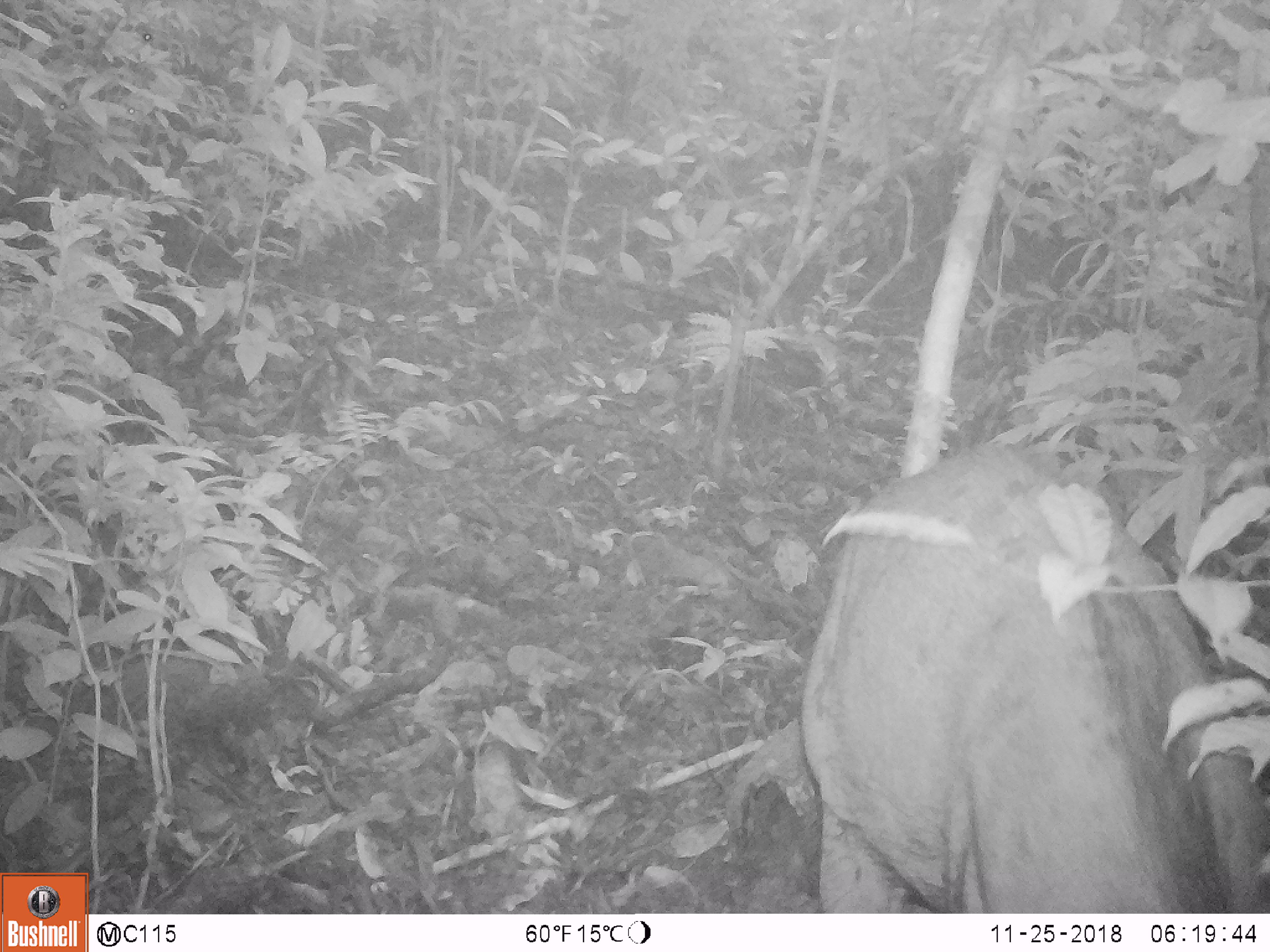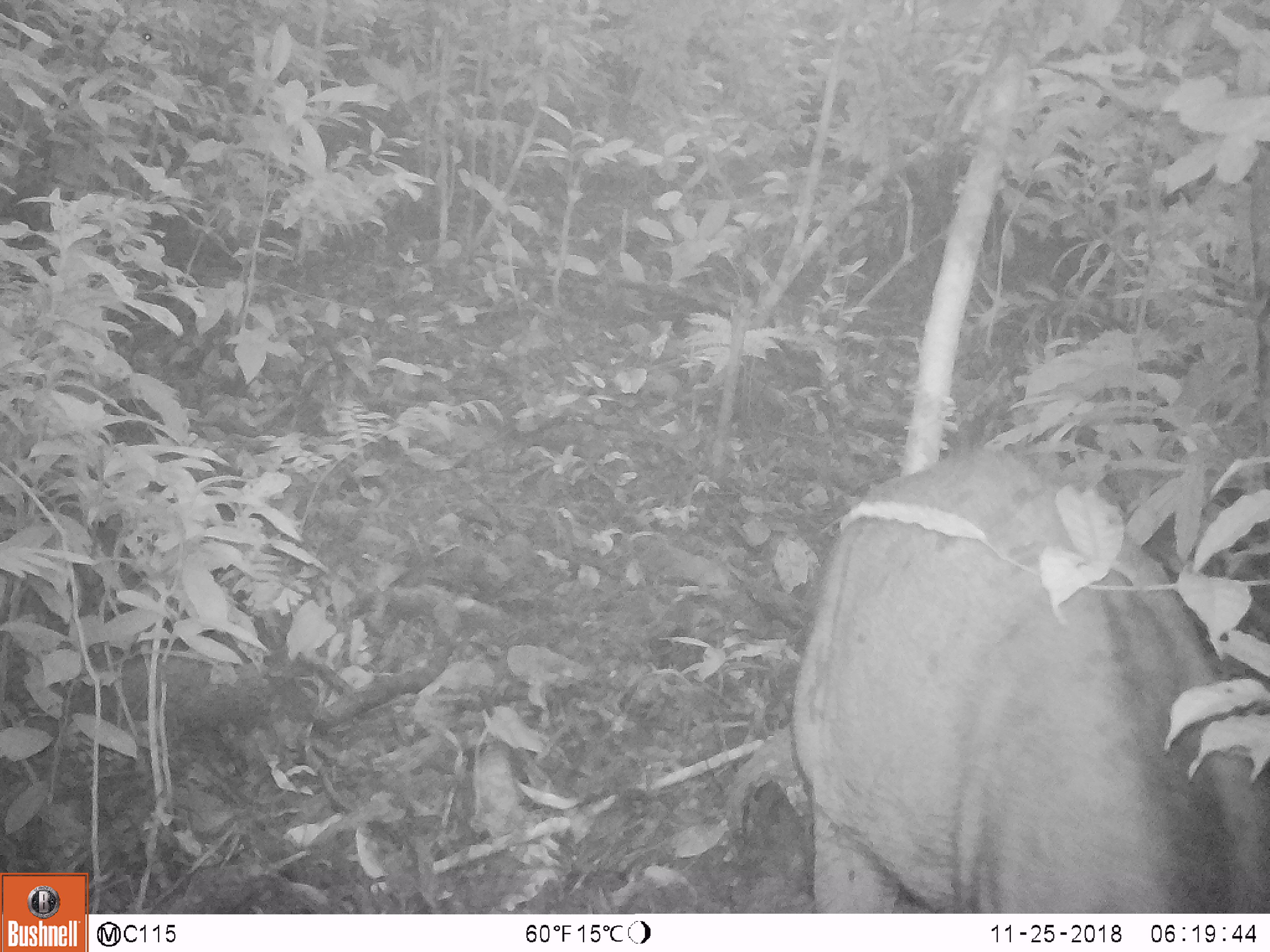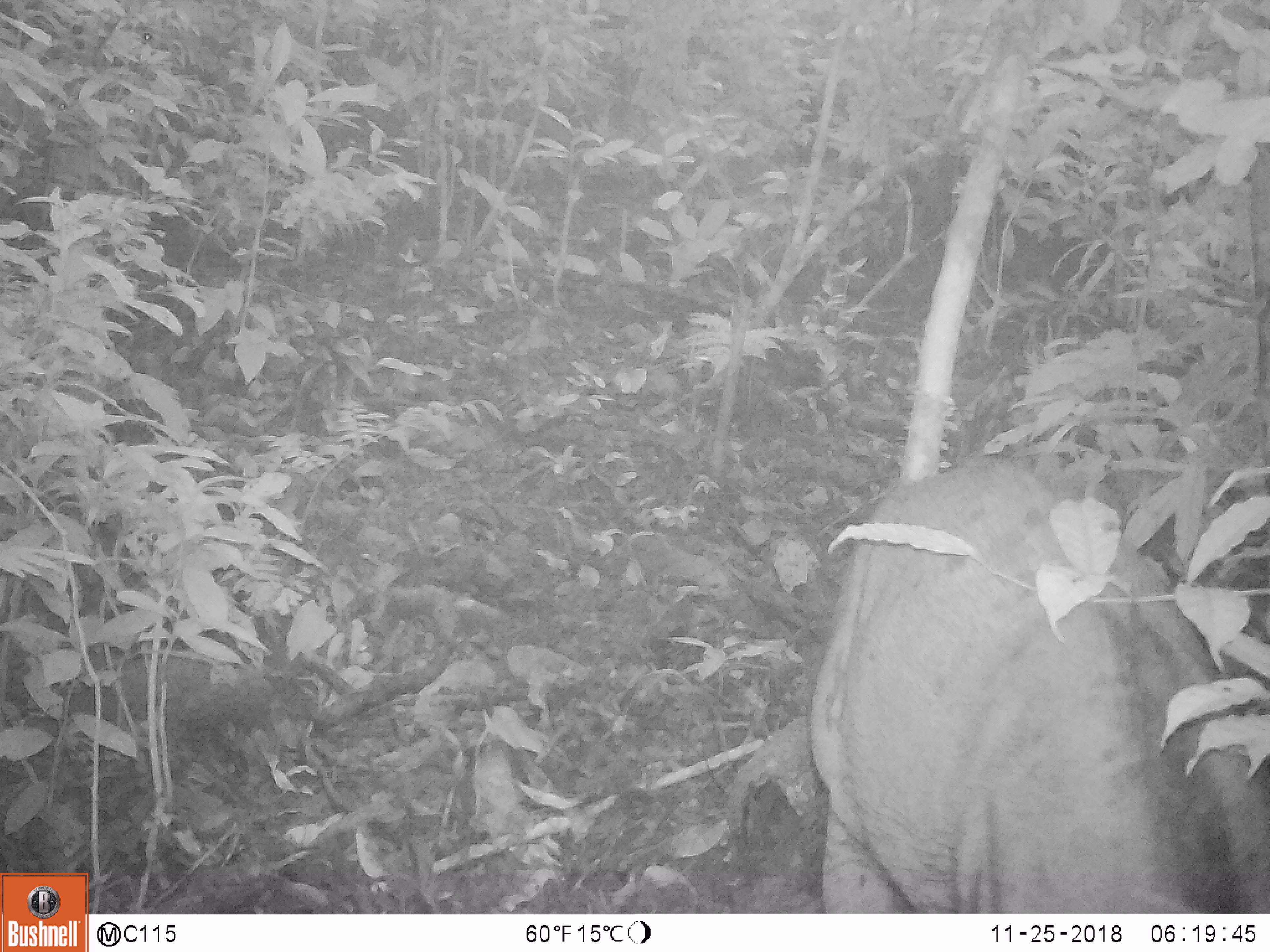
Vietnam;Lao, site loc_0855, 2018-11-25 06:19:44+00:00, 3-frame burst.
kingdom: Animalia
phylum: Chordata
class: Mammalia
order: Artiodactyla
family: Suidae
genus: Sus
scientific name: Sus scrofa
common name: eurasian wild pig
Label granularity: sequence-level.